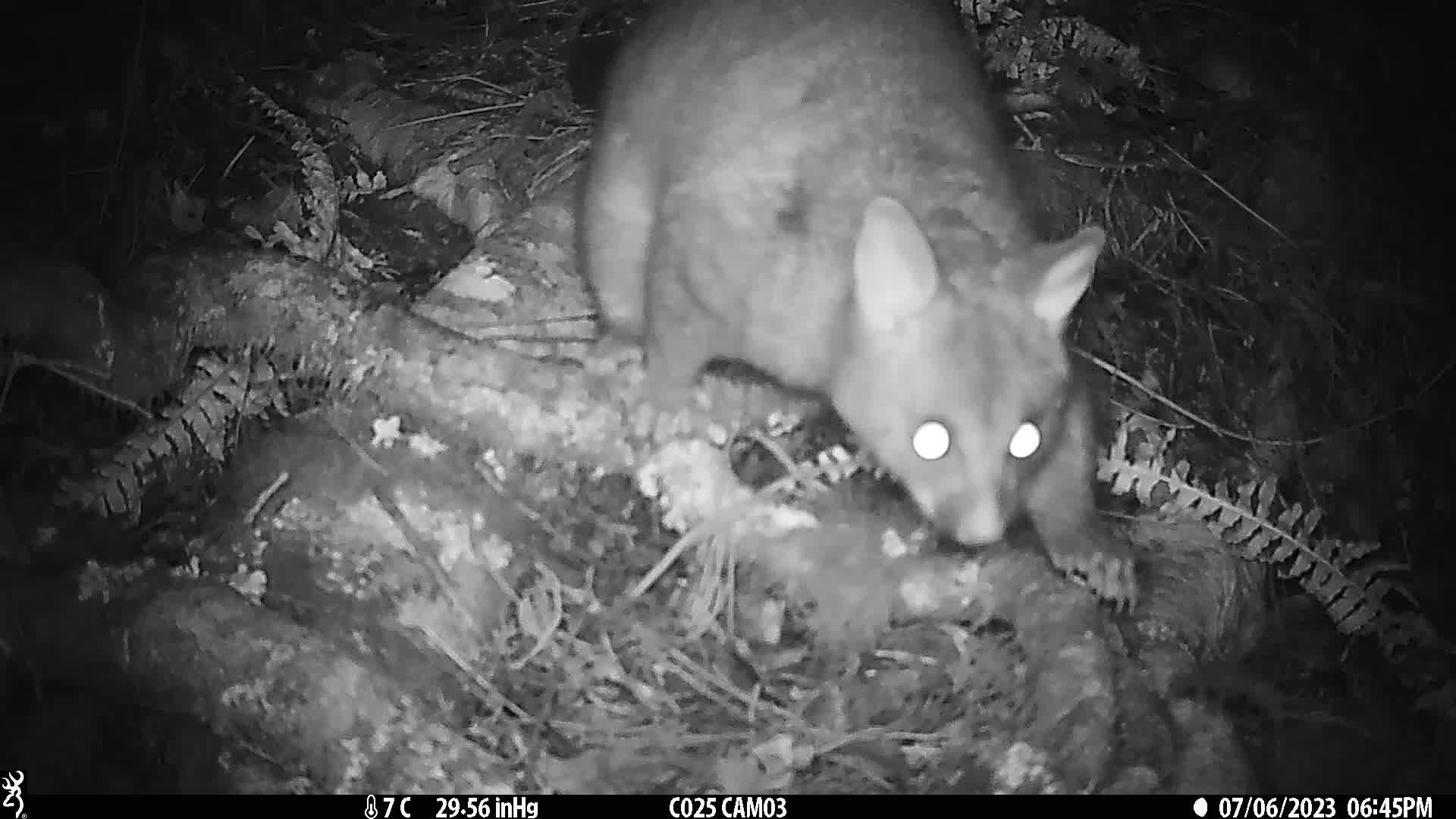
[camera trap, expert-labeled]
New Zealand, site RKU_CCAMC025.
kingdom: Animalia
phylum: Chordata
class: Mammalia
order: Diprotodontia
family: Phalangeridae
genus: Trichosurus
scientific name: Trichosurus vulpecula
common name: common brushtail possum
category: possum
Possum (common brushtail possum) (Trichosurus vulpecula).